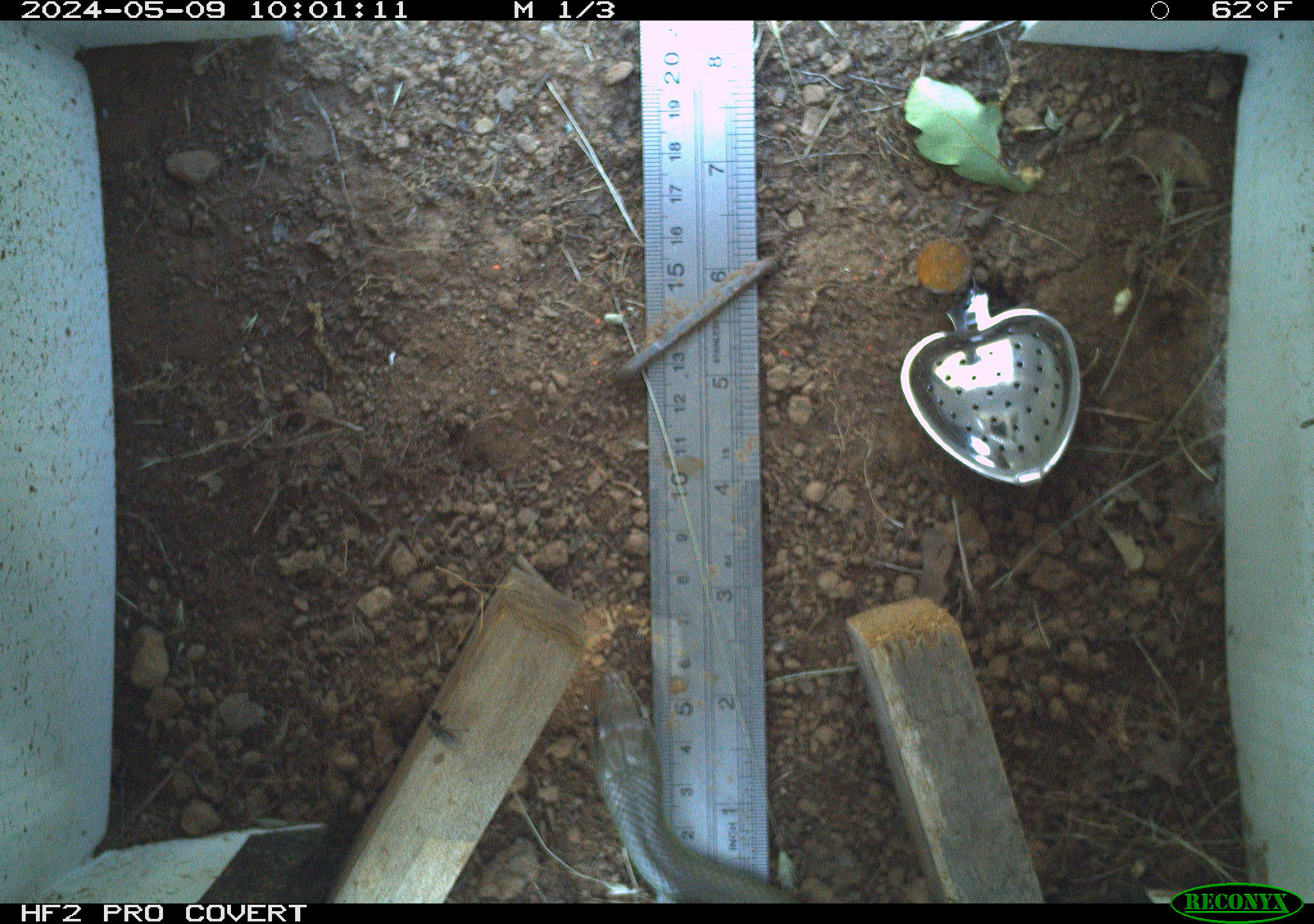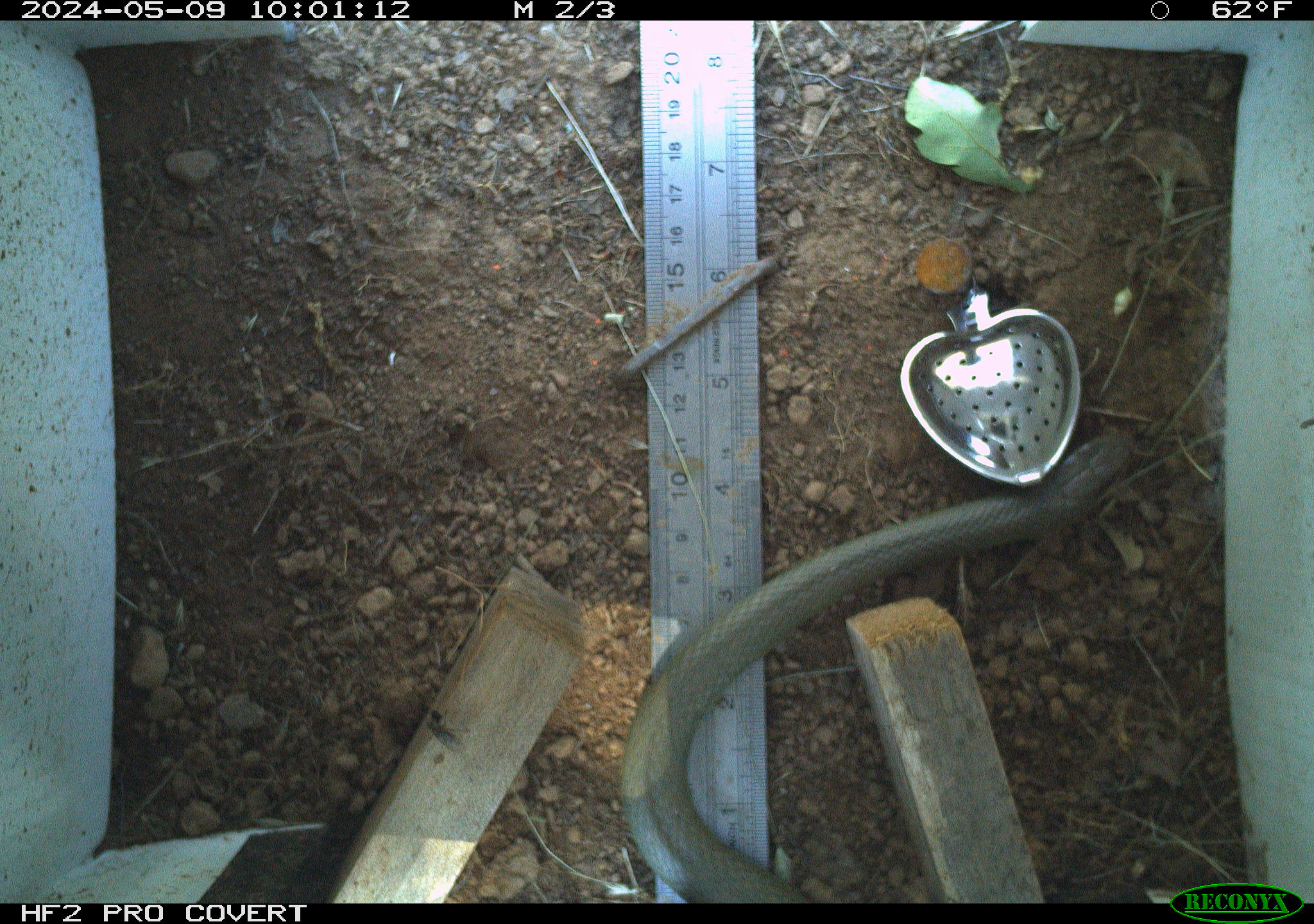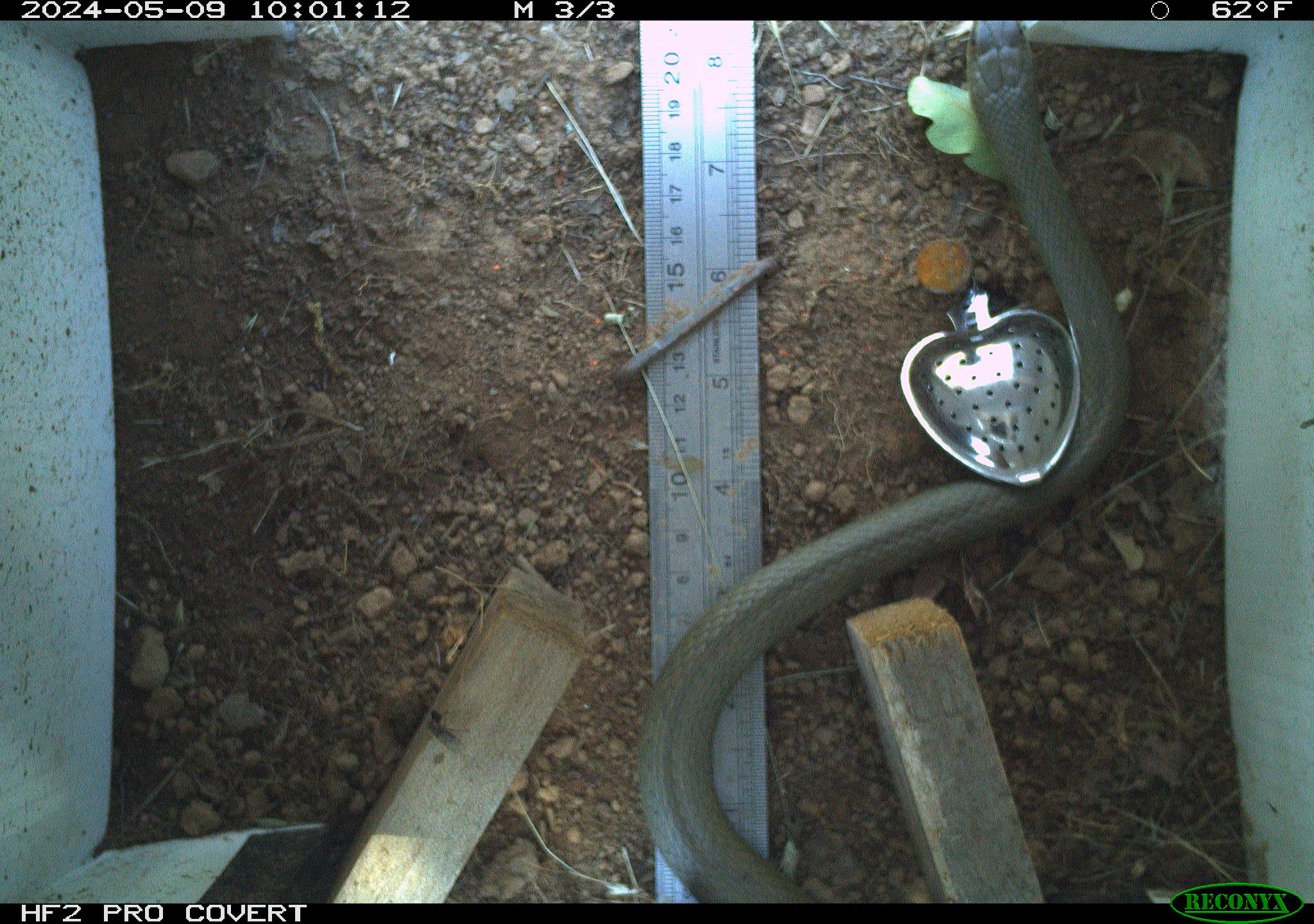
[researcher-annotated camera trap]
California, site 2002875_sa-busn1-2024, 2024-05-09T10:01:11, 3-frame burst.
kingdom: Animalia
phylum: Chordata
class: Reptilia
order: Squamata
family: Colubridae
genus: Coluber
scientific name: Coluber constrictor mormon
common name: western yellow-bellied racer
Western yellow-bellied racer (Coluber constrictor mormon).